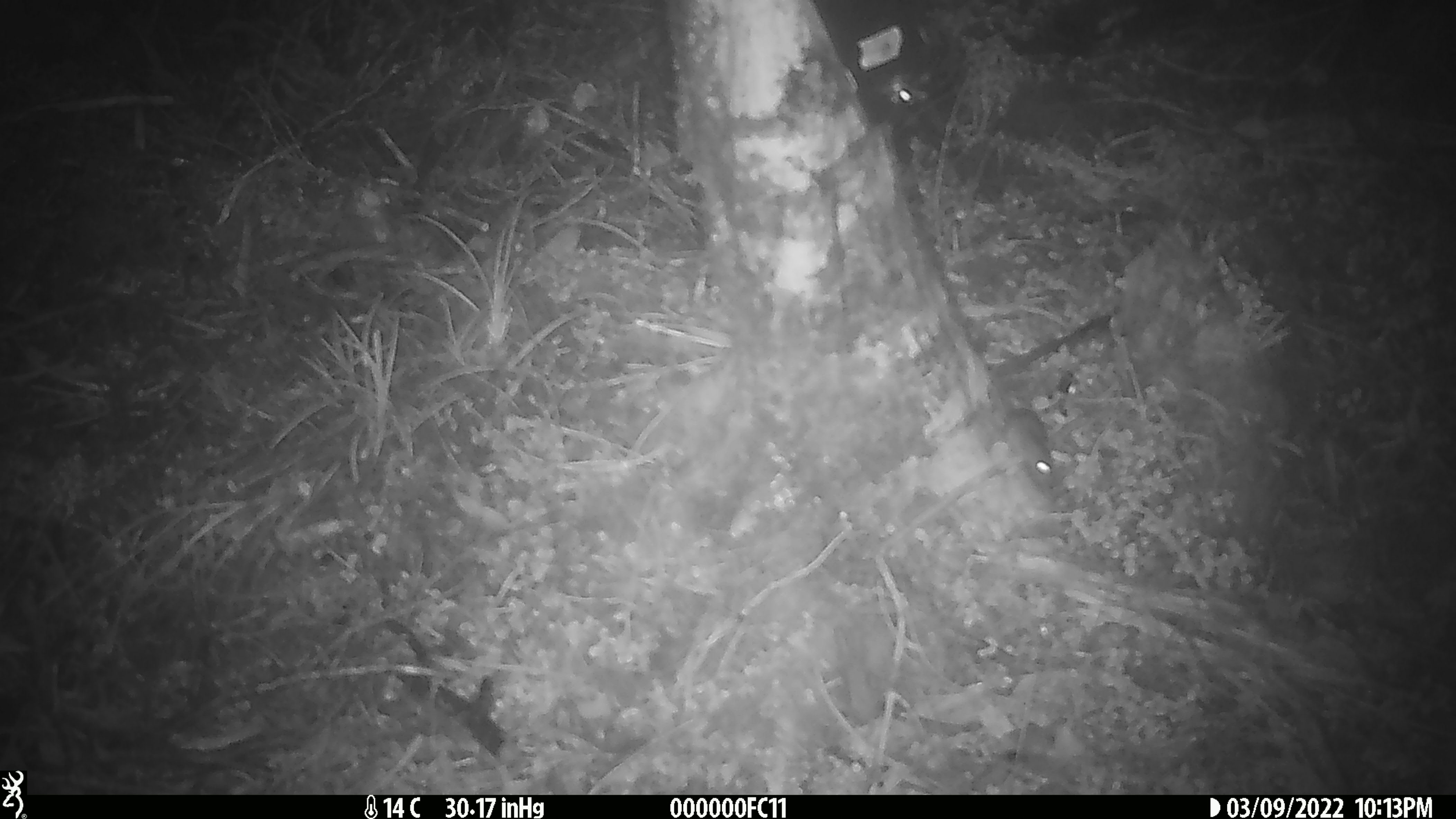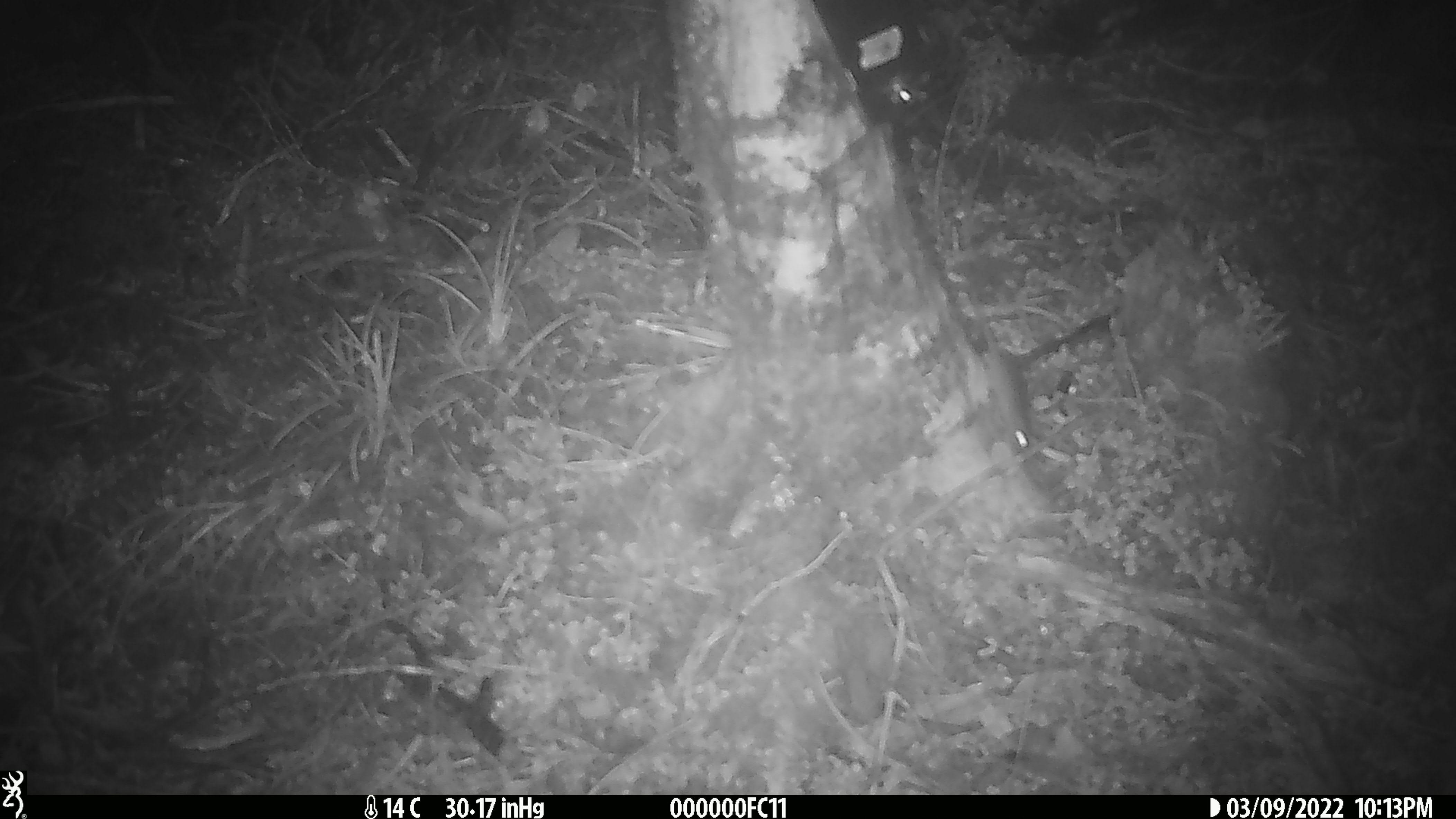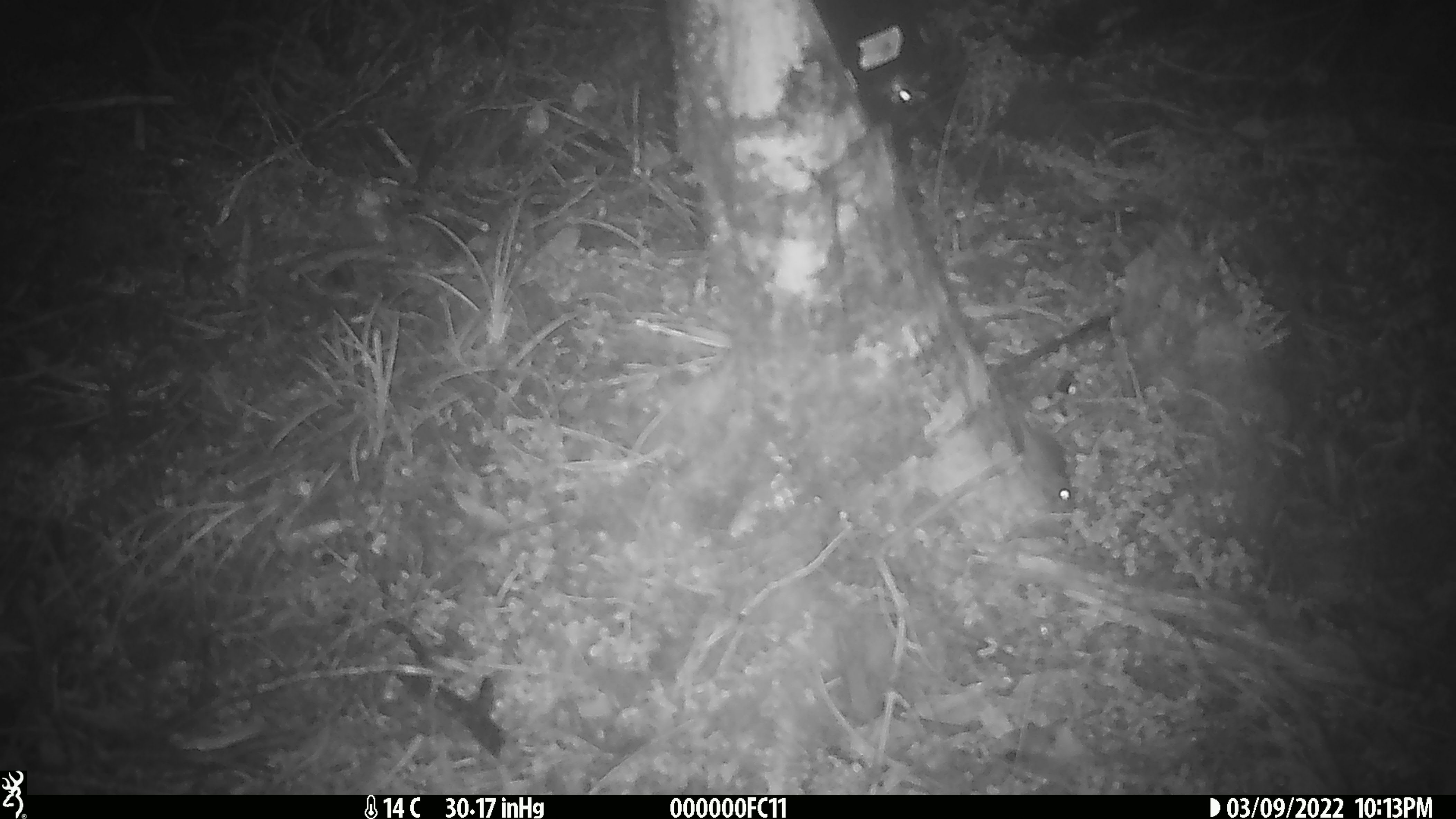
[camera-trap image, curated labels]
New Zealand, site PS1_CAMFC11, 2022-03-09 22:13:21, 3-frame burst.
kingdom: Animalia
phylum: Chordata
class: Mammalia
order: Rodentia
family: Muridae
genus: Mus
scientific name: Mus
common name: mouse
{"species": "mouse (Mus)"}